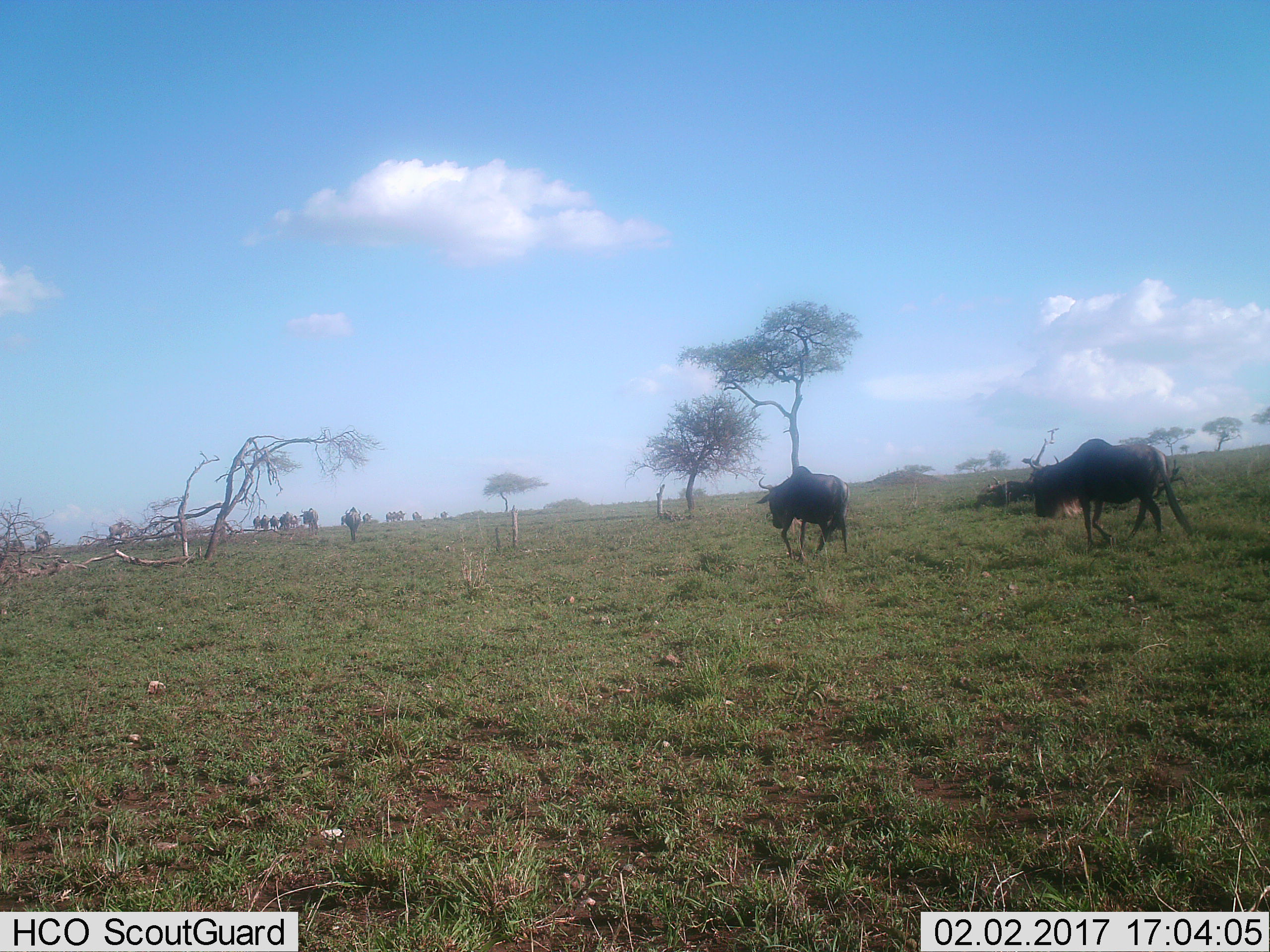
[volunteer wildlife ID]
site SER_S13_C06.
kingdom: Animalia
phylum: Chordata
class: Mammalia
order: Artiodactyla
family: Bovidae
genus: Connochaetes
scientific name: Connochaetes taurinus taurinus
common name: blue wildebeest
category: wildebeestblue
Wildebeestblue (blue wildebeest) (Connochaetes taurinus taurinus), count 11-50. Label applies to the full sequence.